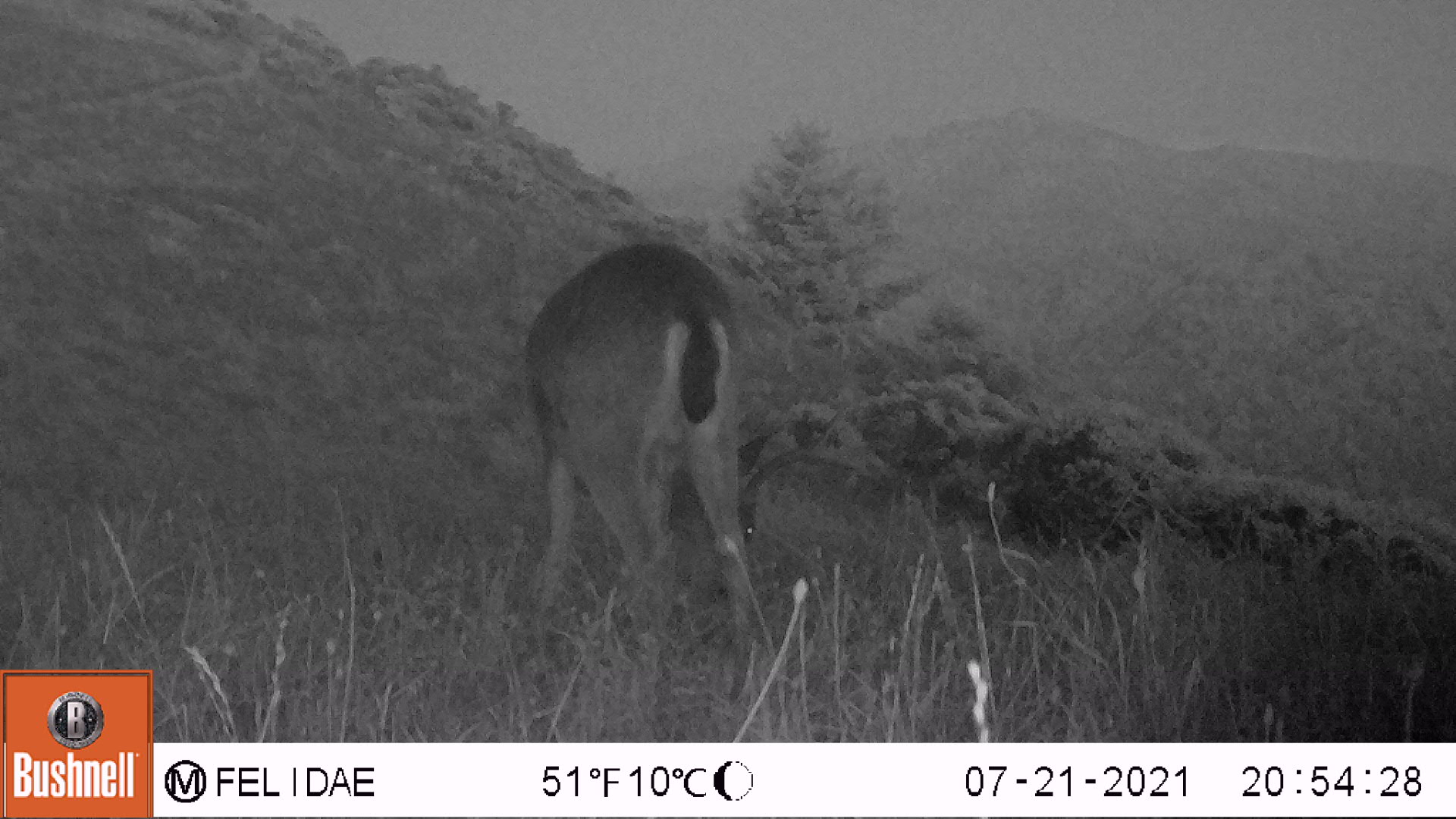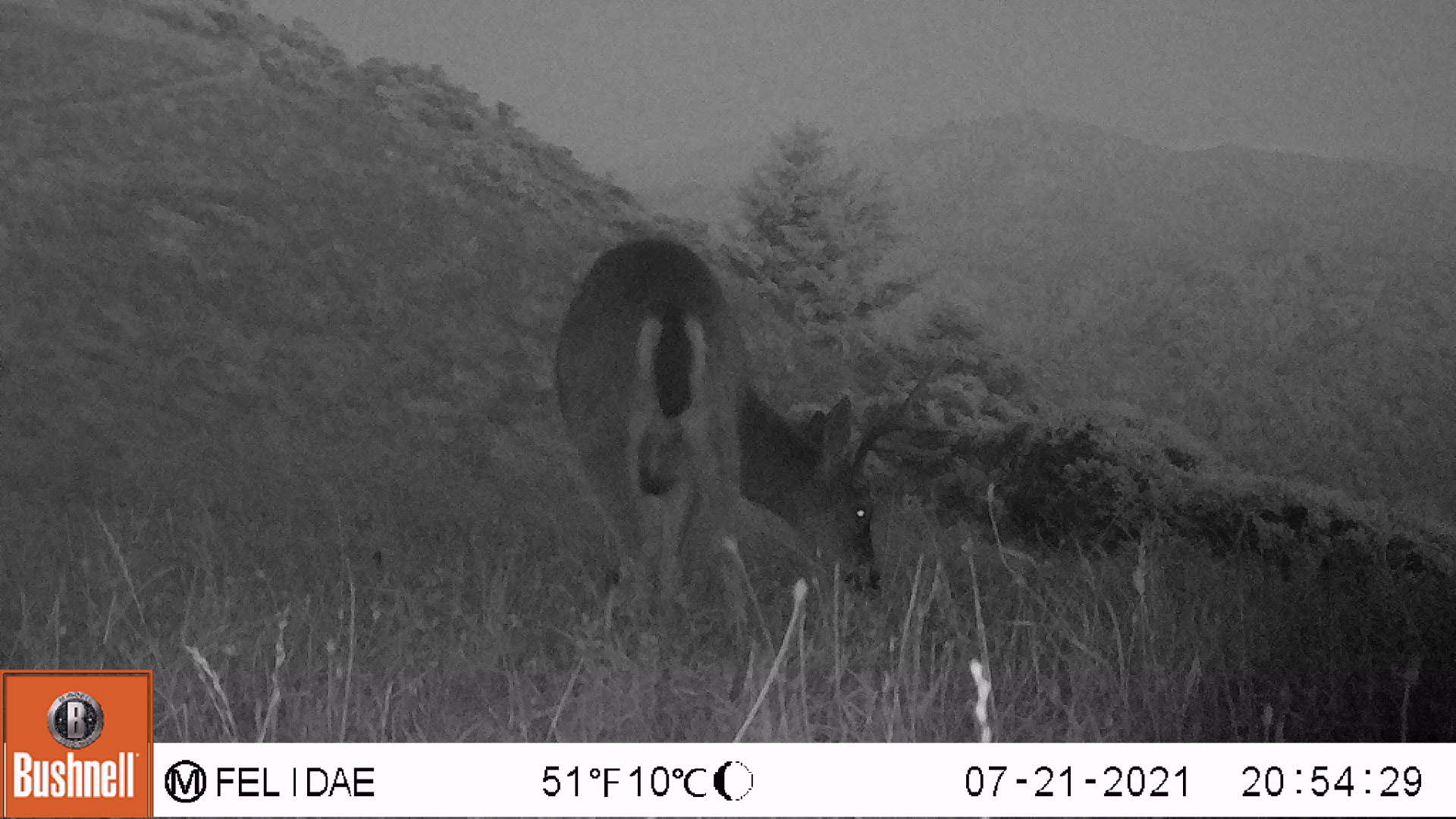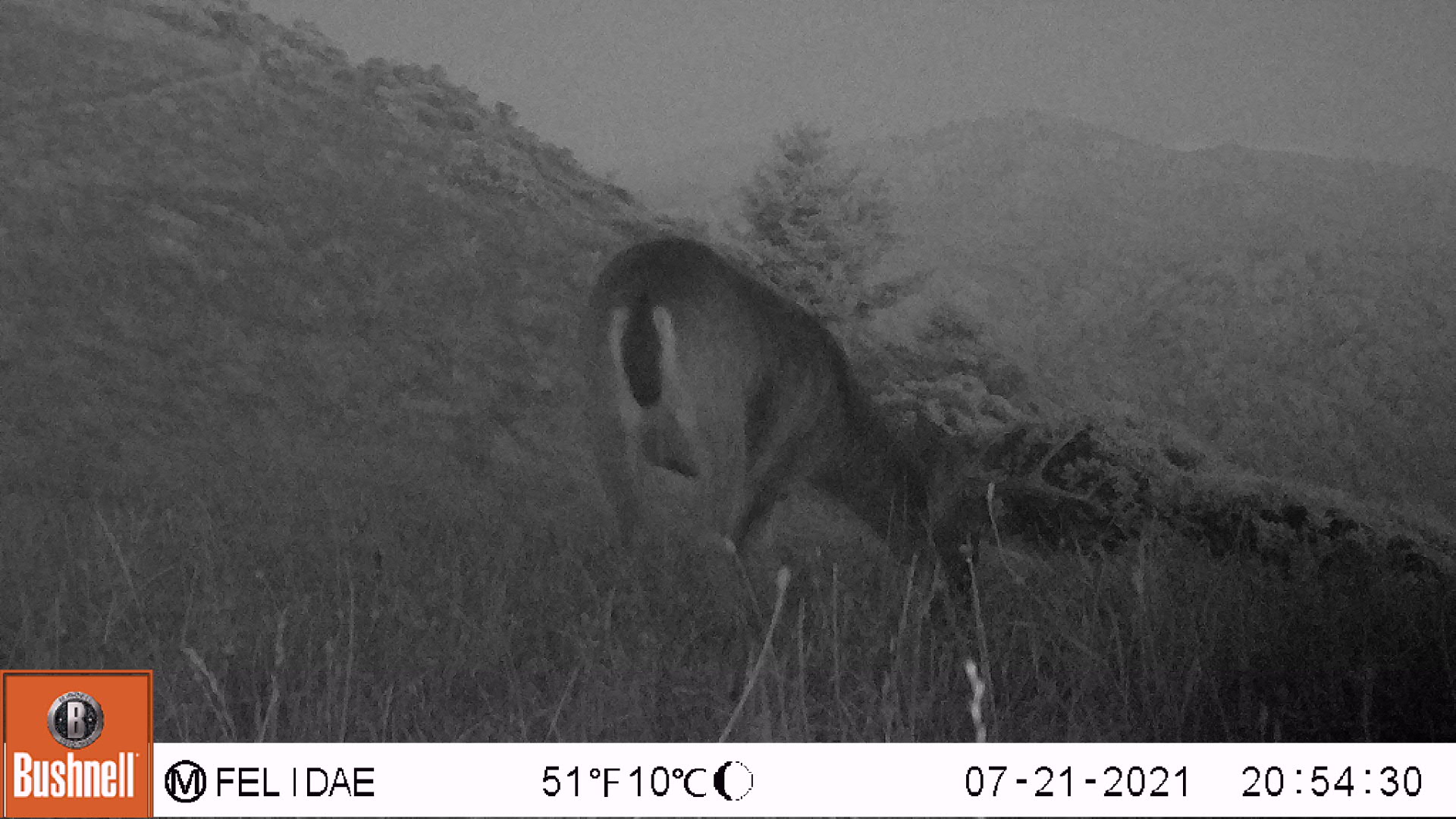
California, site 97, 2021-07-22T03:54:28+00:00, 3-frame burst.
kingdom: Animalia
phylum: Chordata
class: Mammalia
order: Artiodactyla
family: Cervidae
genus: Odocoileus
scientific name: Odocoileus hemionus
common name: mule deer